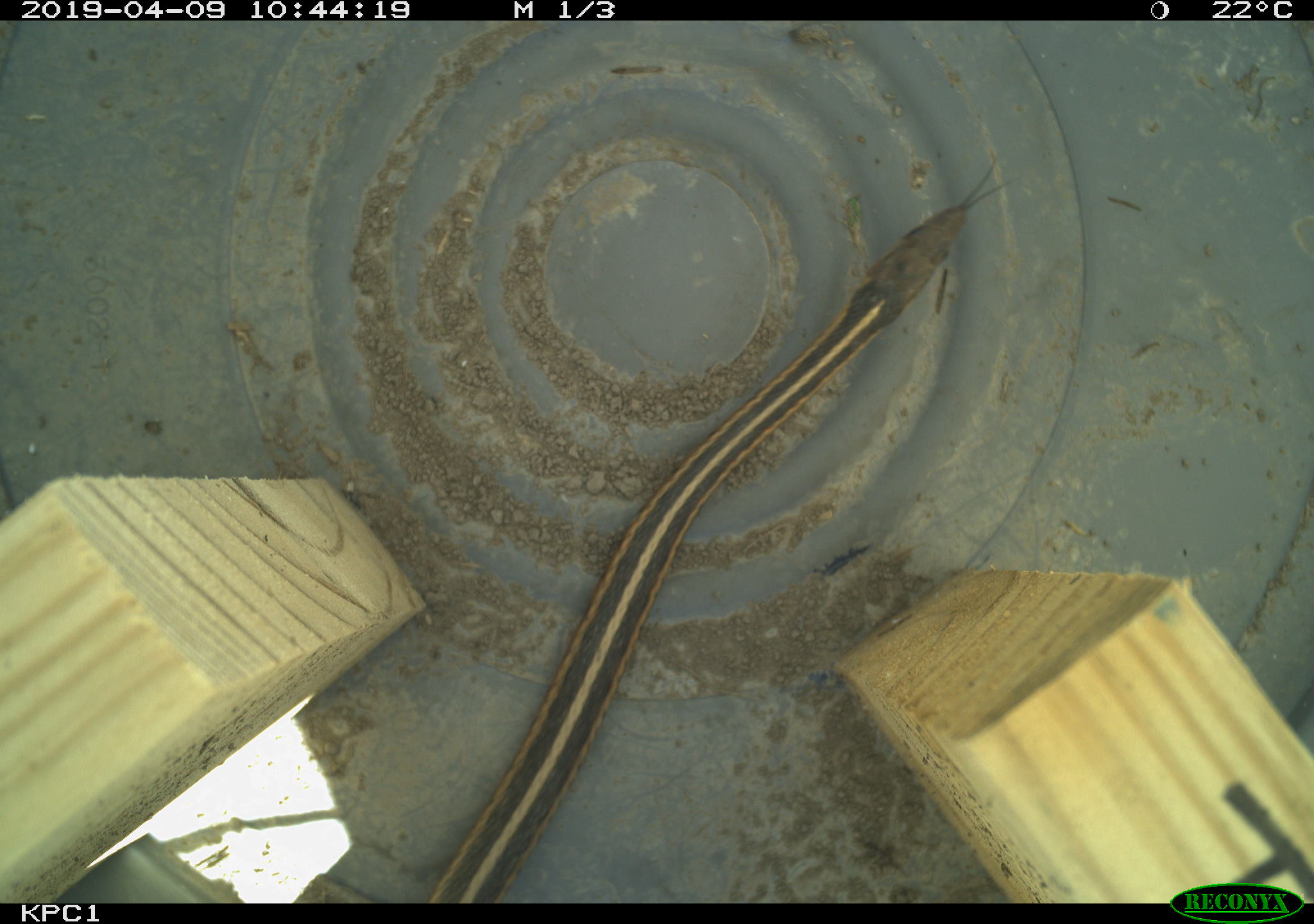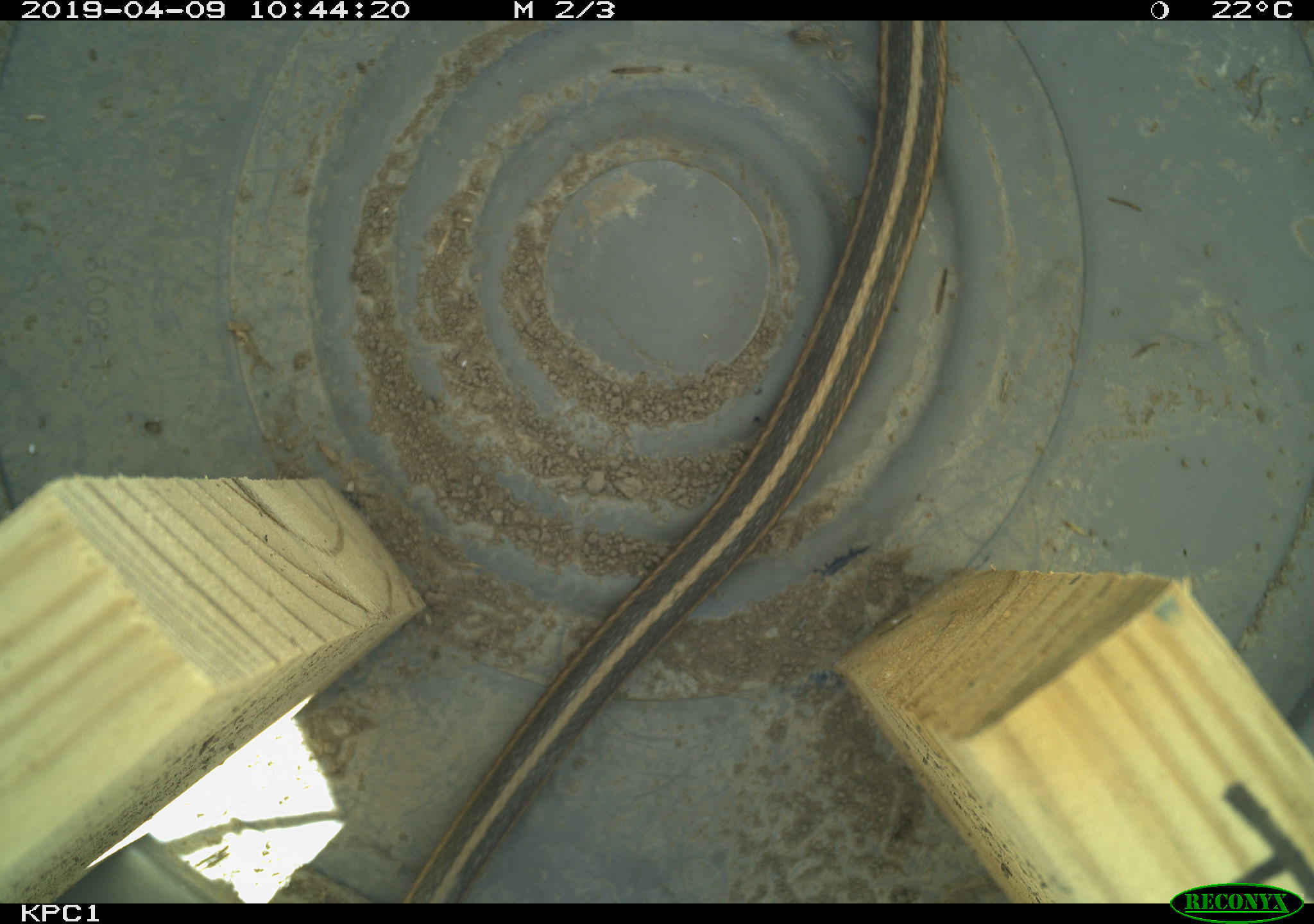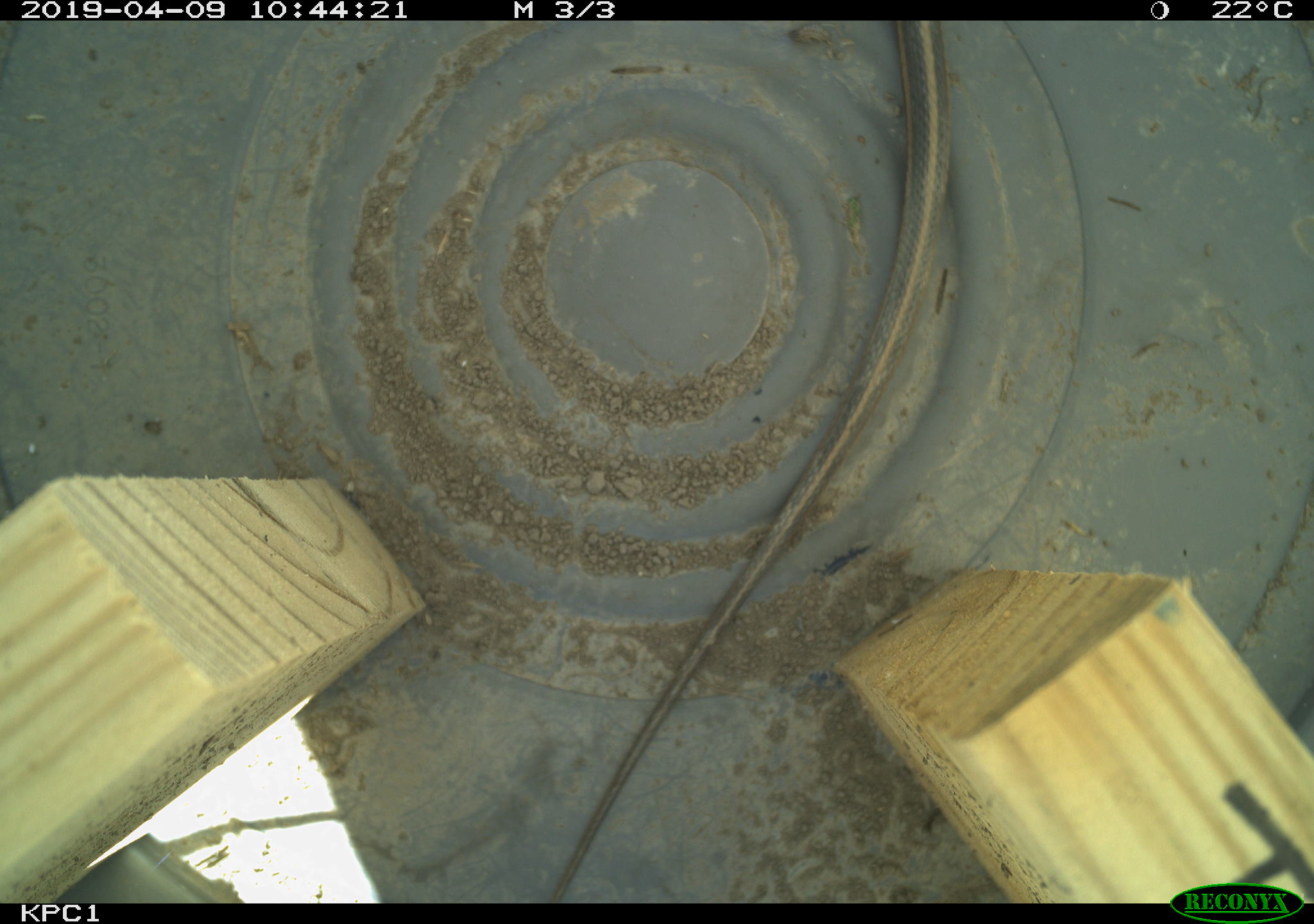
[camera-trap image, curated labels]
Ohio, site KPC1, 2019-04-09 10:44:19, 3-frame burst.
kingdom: Animalia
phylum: Chordata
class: Reptilia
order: Squamata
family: Colubridae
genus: Thamnophis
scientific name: Thamnophis sirtalis sirtalis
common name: eastern gartersnake